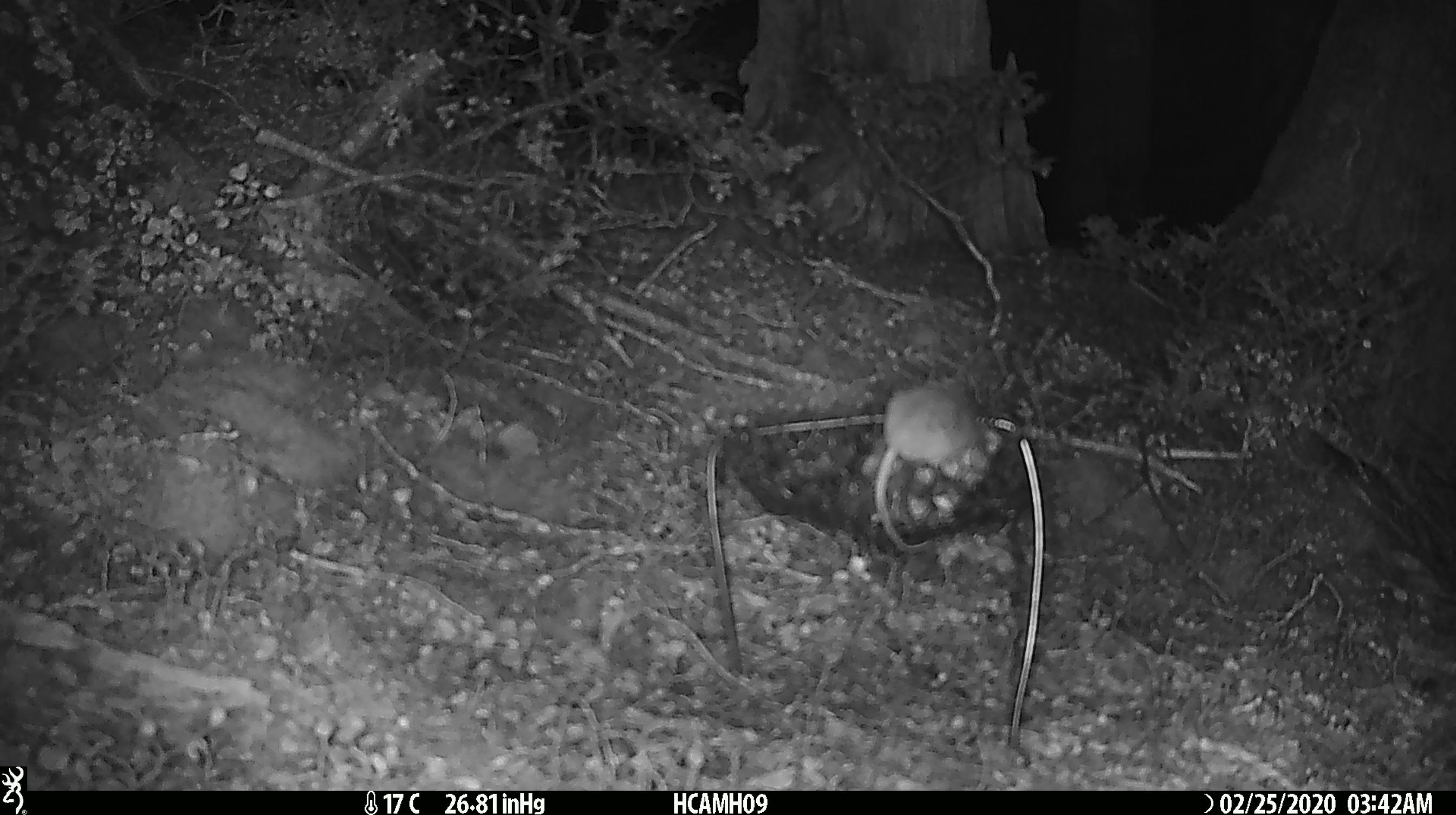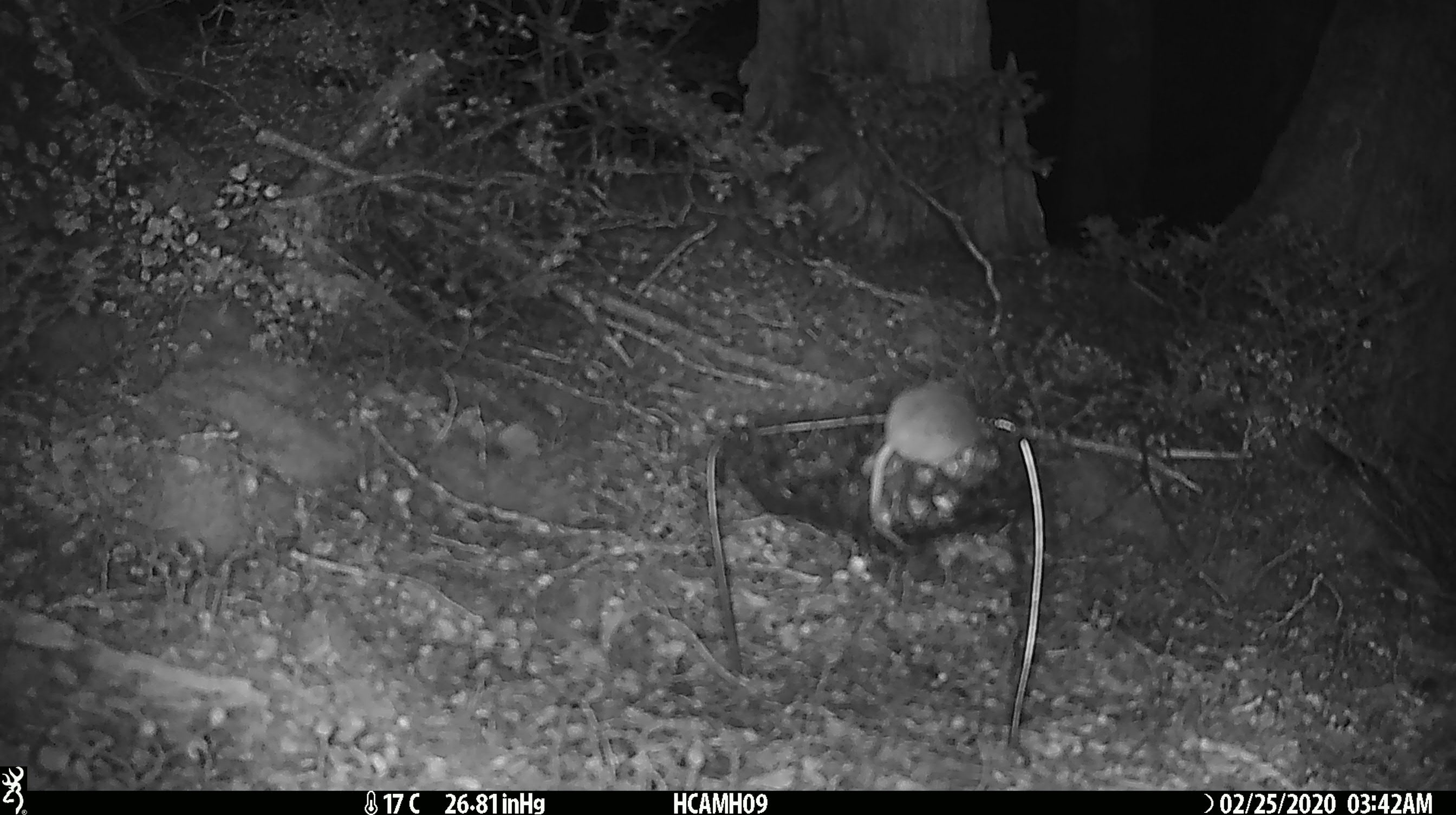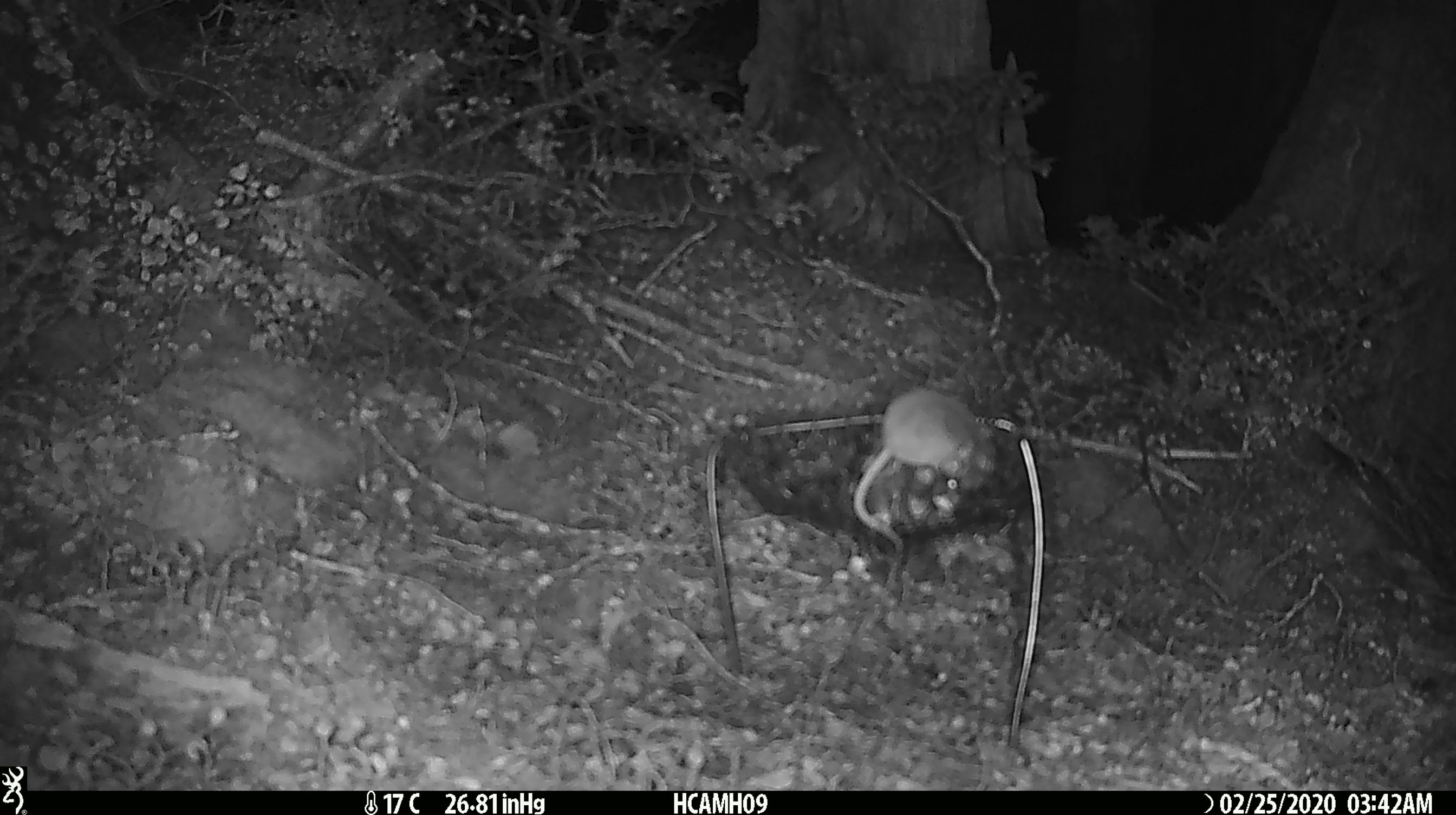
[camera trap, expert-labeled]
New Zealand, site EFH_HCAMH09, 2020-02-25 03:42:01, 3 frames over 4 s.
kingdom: Animalia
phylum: Chordata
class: Mammalia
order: Rodentia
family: Muridae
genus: Mus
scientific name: Mus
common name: mouse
Mouse (Mus).